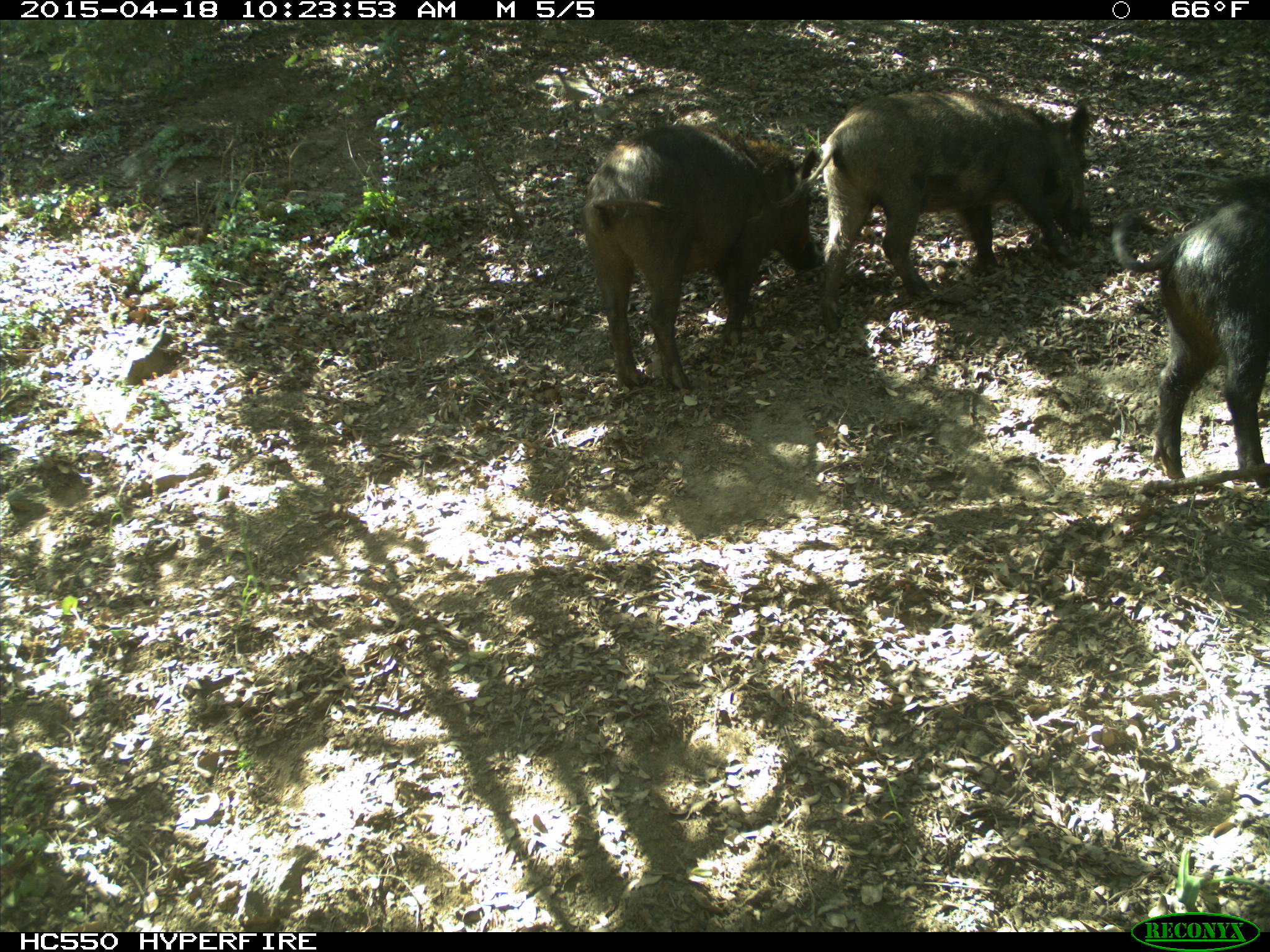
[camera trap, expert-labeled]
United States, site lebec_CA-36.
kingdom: Animalia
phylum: Chordata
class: Mammalia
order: Artiodactyla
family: Suidae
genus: Sus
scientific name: Sus scrofa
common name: wild boar